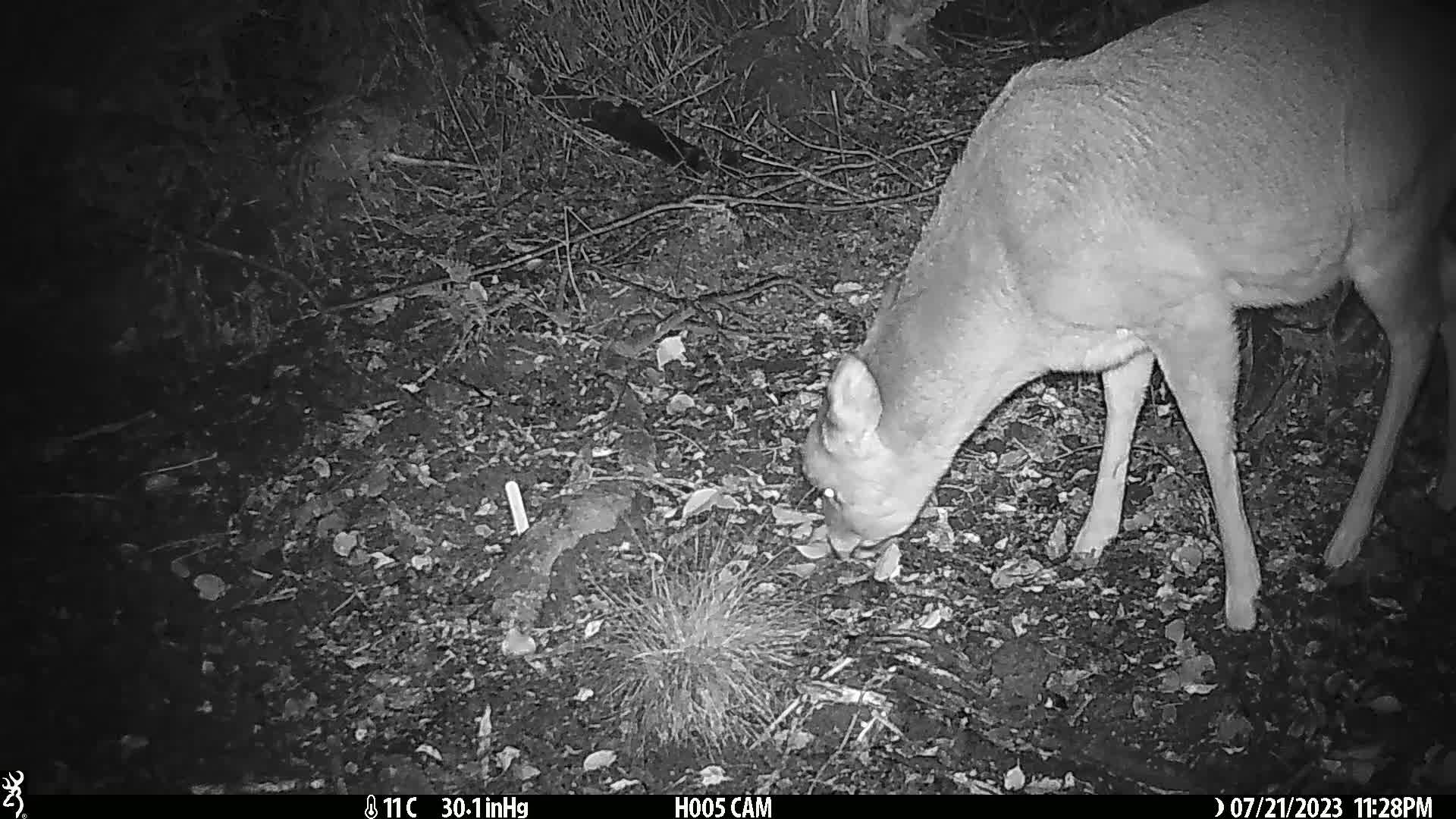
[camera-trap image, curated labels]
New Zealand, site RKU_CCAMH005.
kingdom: Animalia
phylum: Chordata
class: Mammalia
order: Artiodactyla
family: Cervidae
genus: Odocoileus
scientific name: Odocoileus virginianus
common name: white-tailed deer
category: white tailed deer